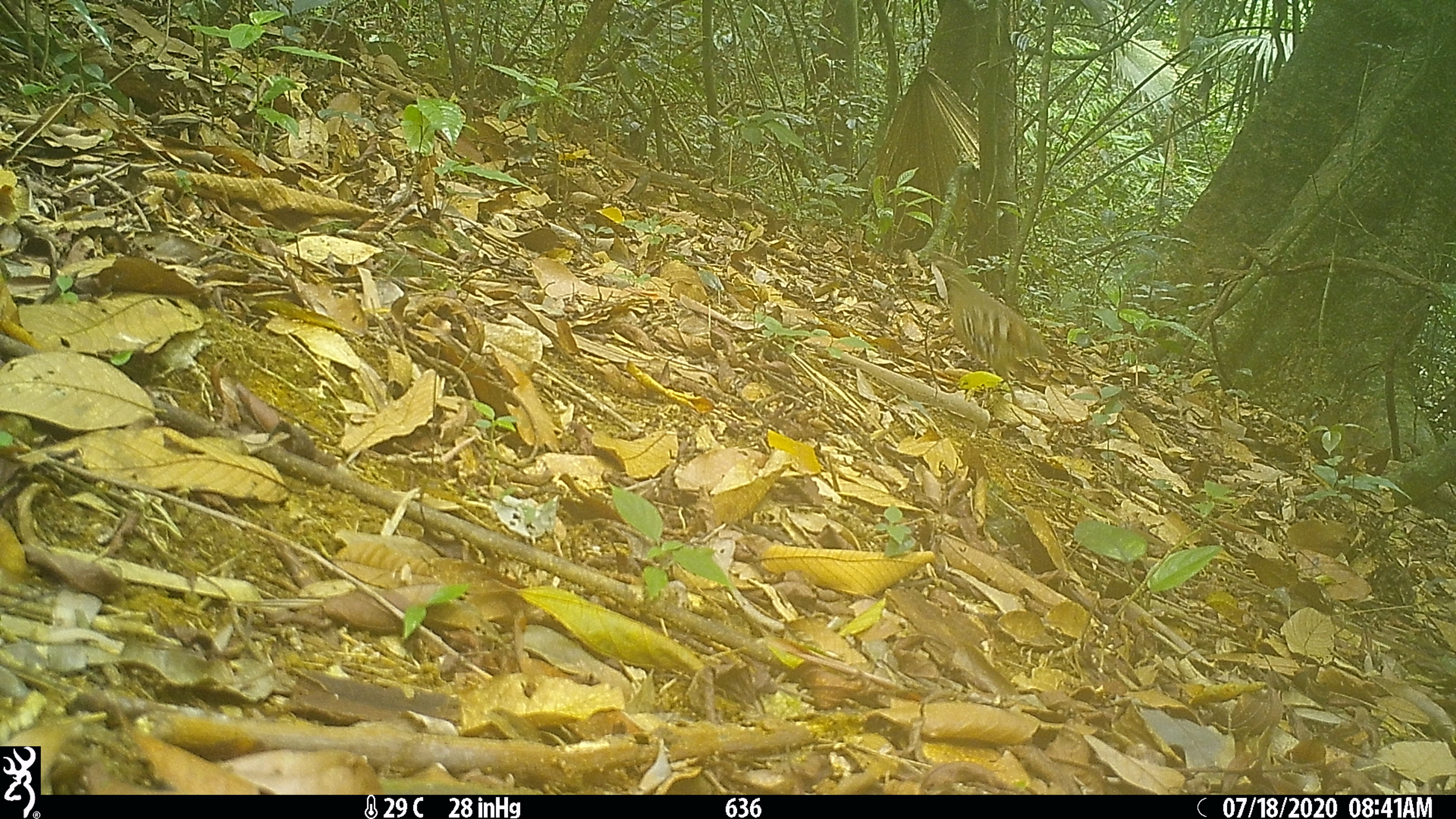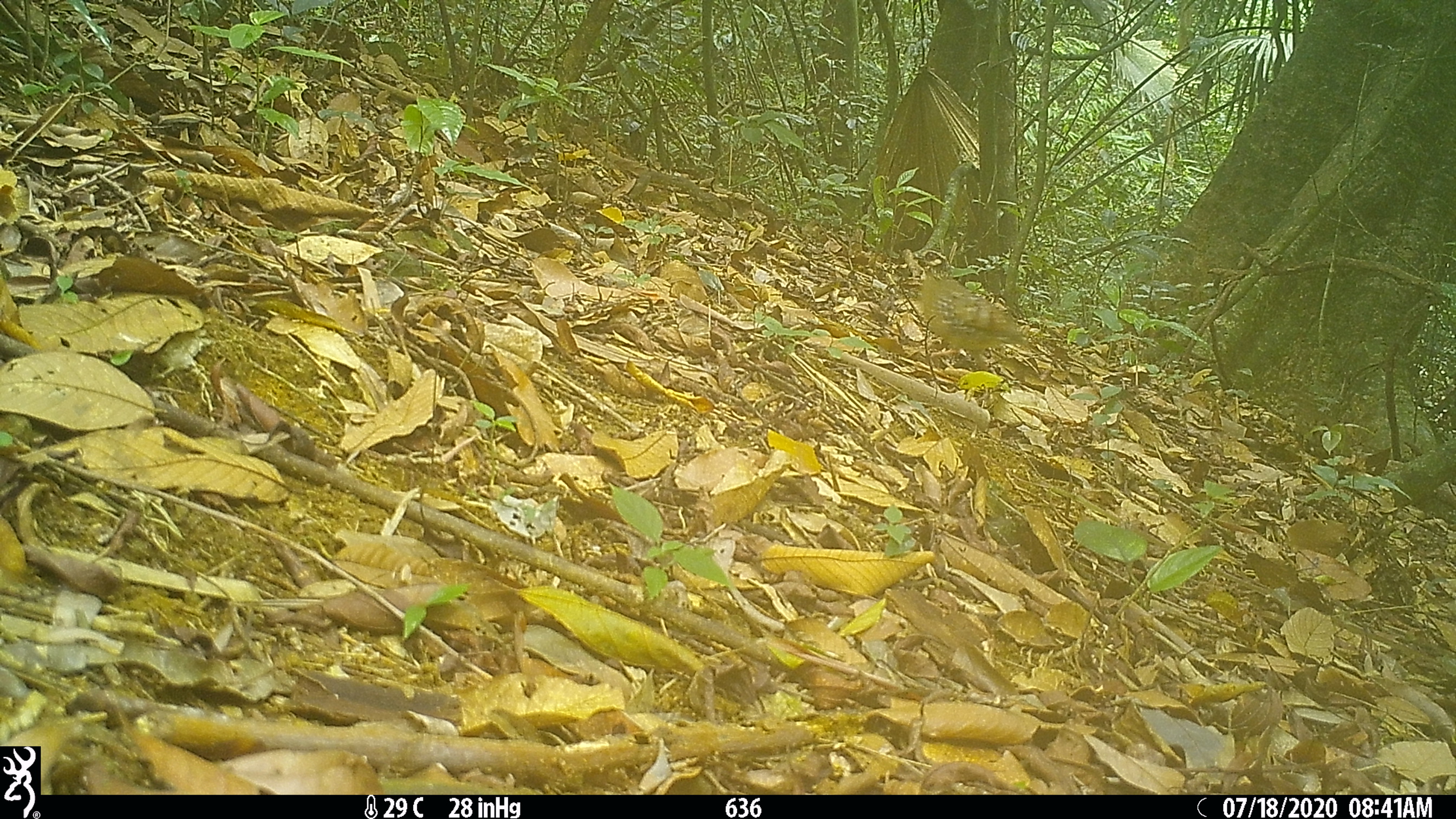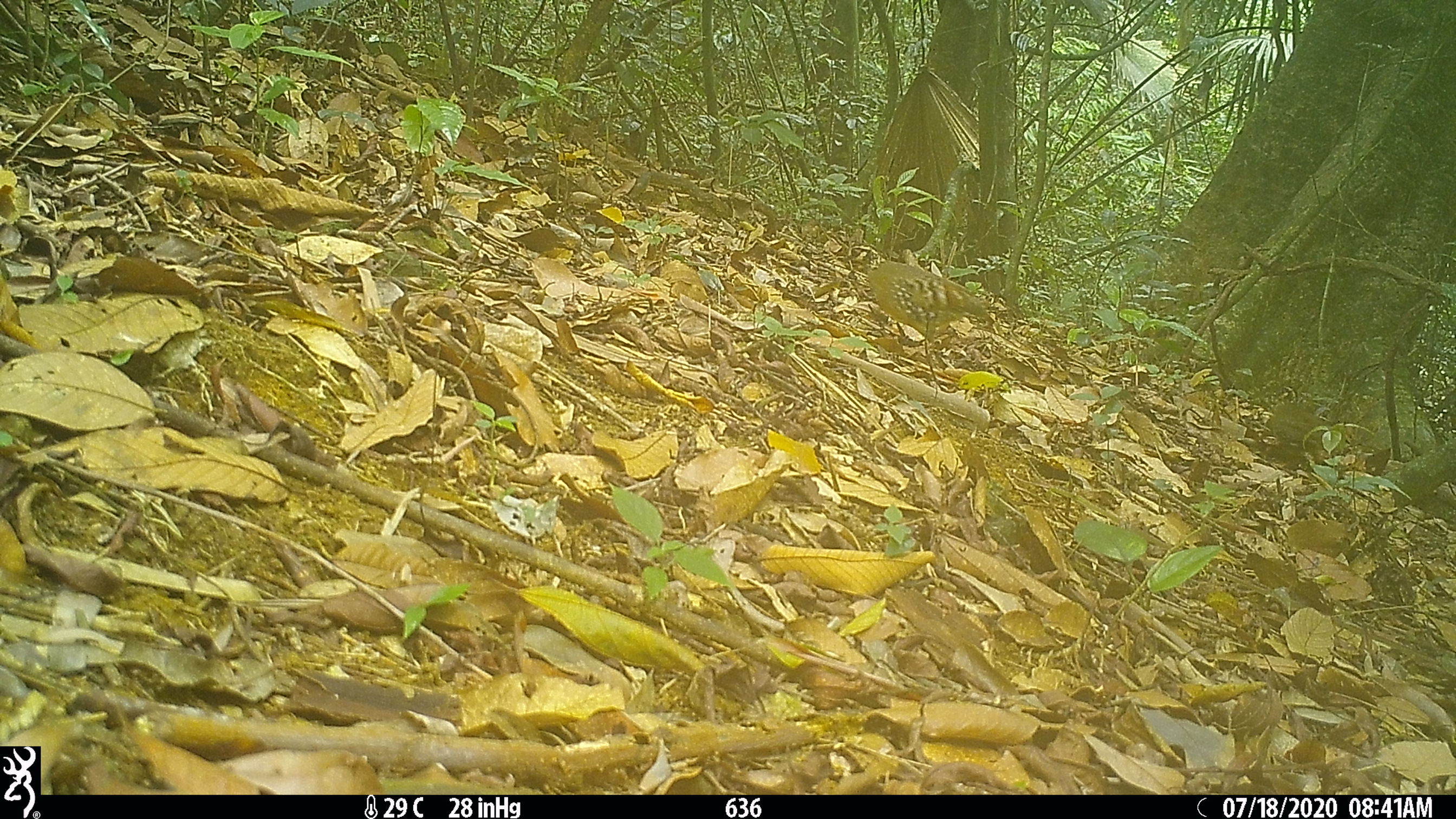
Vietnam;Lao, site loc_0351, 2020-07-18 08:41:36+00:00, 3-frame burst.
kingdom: Animalia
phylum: Chordata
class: Aves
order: Galliformes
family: Phasianidae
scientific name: Phasianidae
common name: partridge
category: unidentified partridge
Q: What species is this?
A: Unidentified partridge (partridge) (Phasianidae).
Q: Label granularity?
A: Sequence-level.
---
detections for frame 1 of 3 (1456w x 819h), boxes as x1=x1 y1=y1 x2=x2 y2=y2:
unidentified partridge: x1=931 y1=249 x2=1051 y2=405; x1=1300 y1=390 x2=1358 y2=480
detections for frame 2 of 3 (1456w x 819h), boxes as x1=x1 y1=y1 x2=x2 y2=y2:
unidentified partridge: x1=911 y1=246 x2=1032 y2=372; x1=1281 y1=394 x2=1356 y2=478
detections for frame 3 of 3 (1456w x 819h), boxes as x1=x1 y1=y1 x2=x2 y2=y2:
unidentified partridge: x1=841 y1=243 x2=994 y2=354; x1=1266 y1=384 x2=1333 y2=482